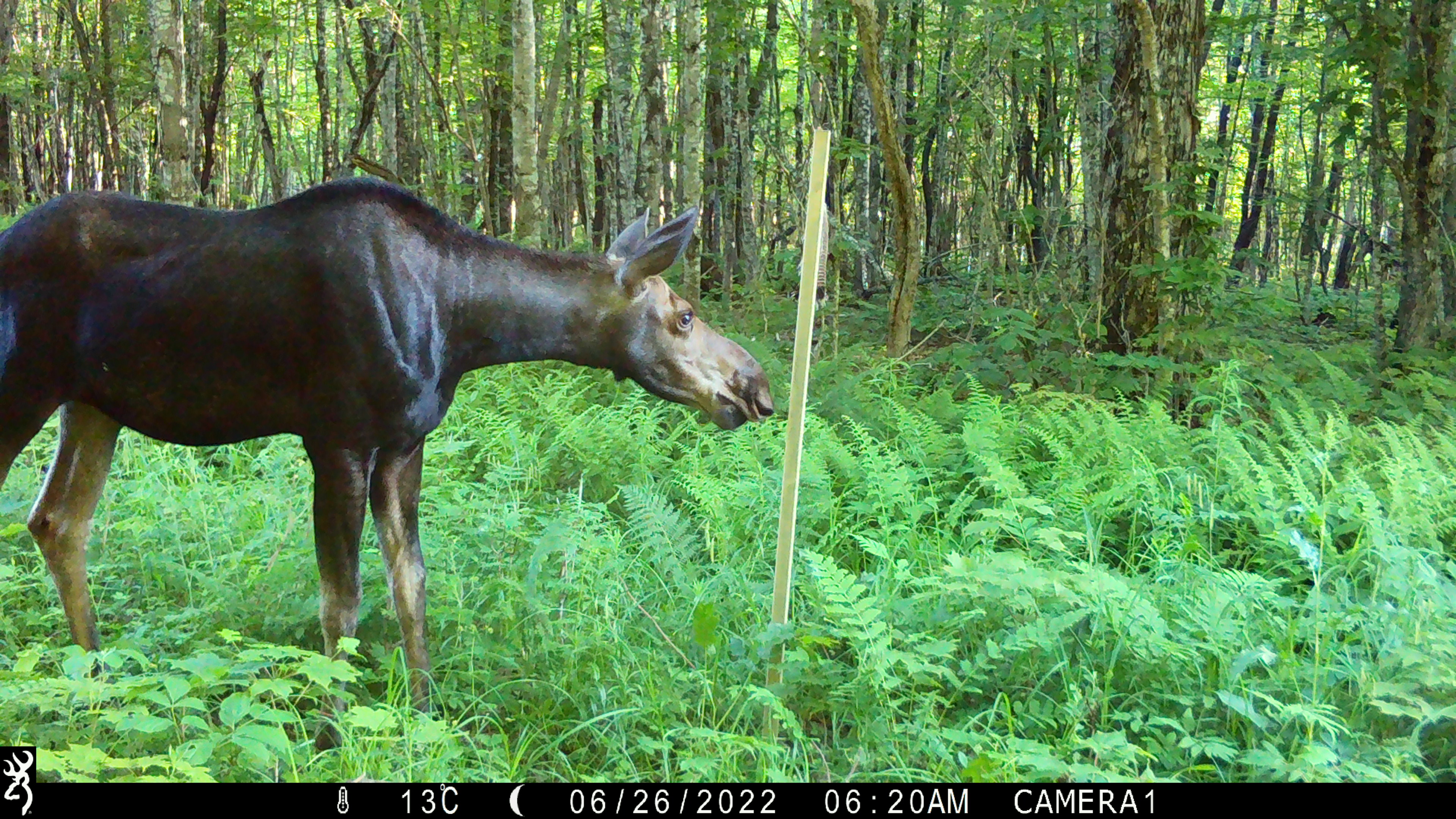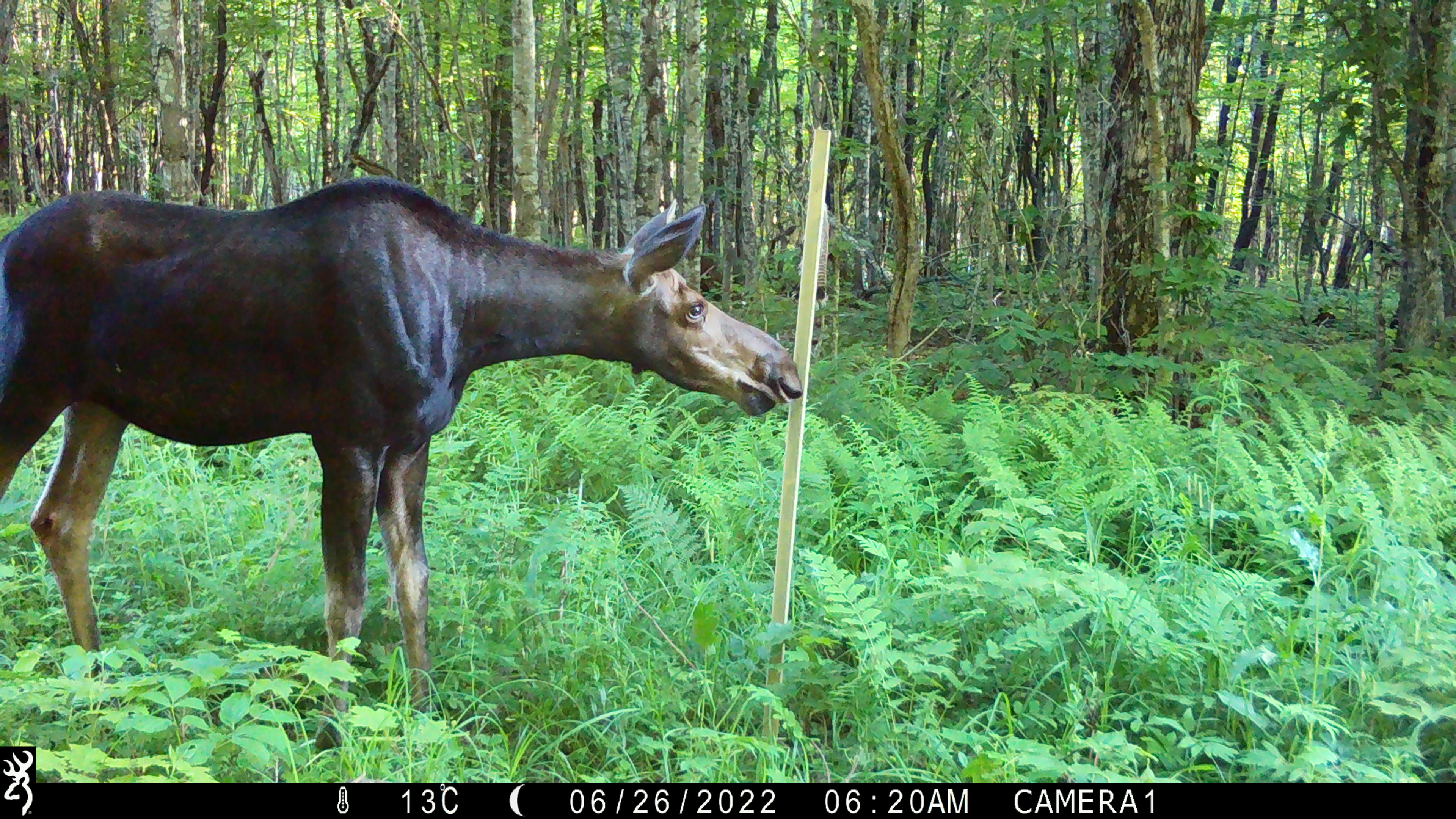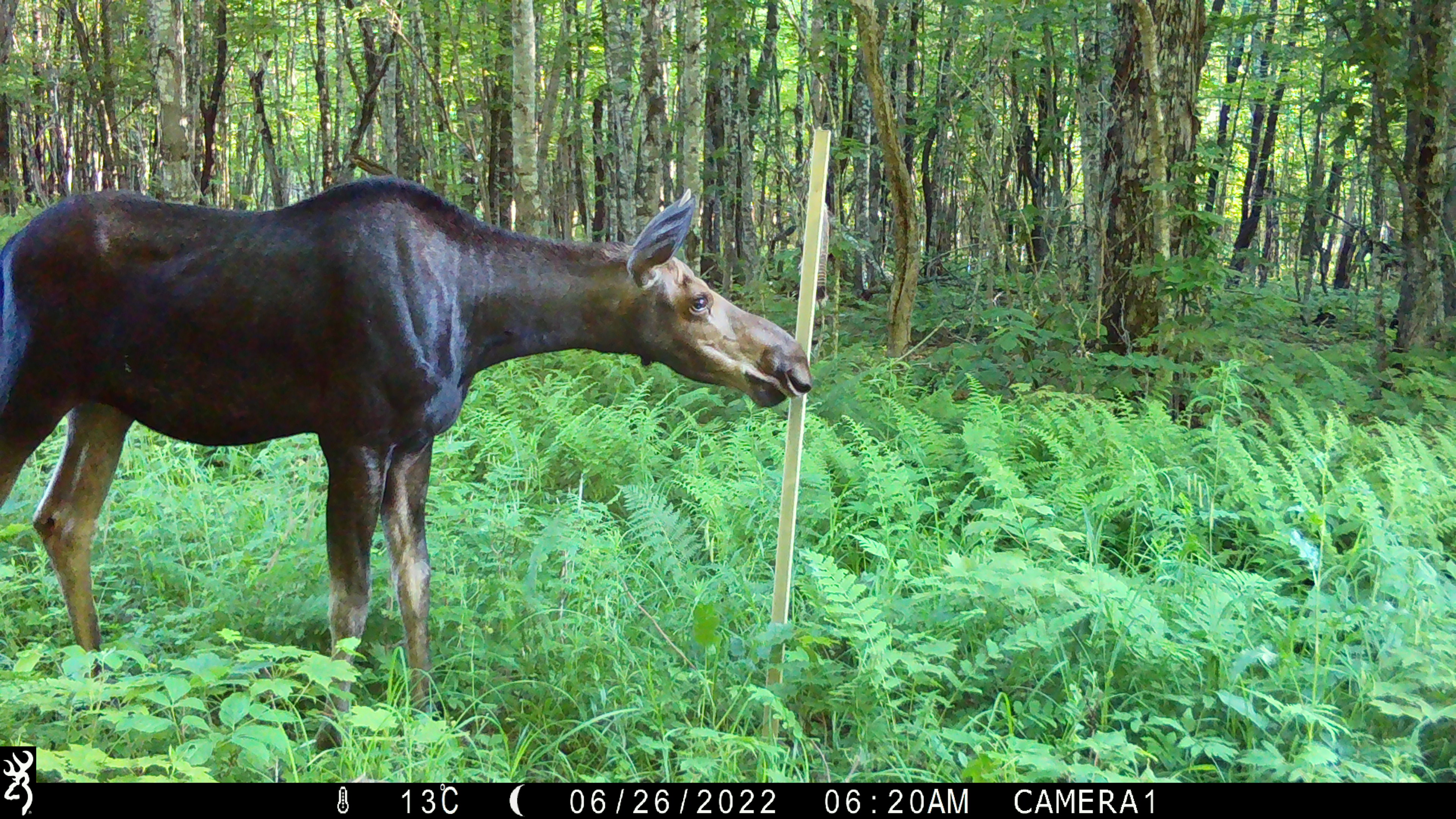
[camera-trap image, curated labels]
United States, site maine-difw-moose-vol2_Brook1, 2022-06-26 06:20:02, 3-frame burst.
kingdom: Animalia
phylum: Chordata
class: Mammalia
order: Artiodactyla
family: Cervidae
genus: Alces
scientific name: Alces alces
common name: moose